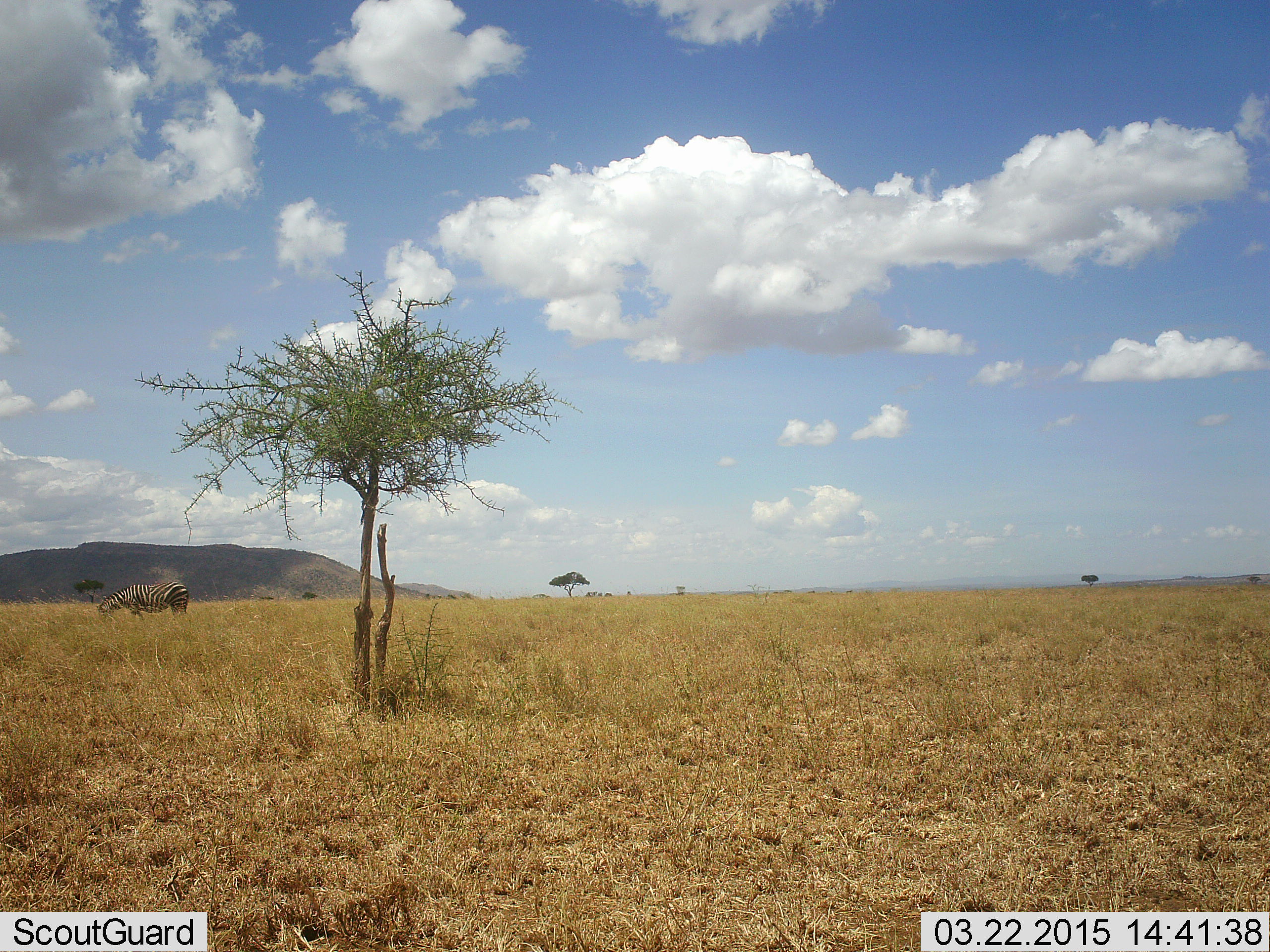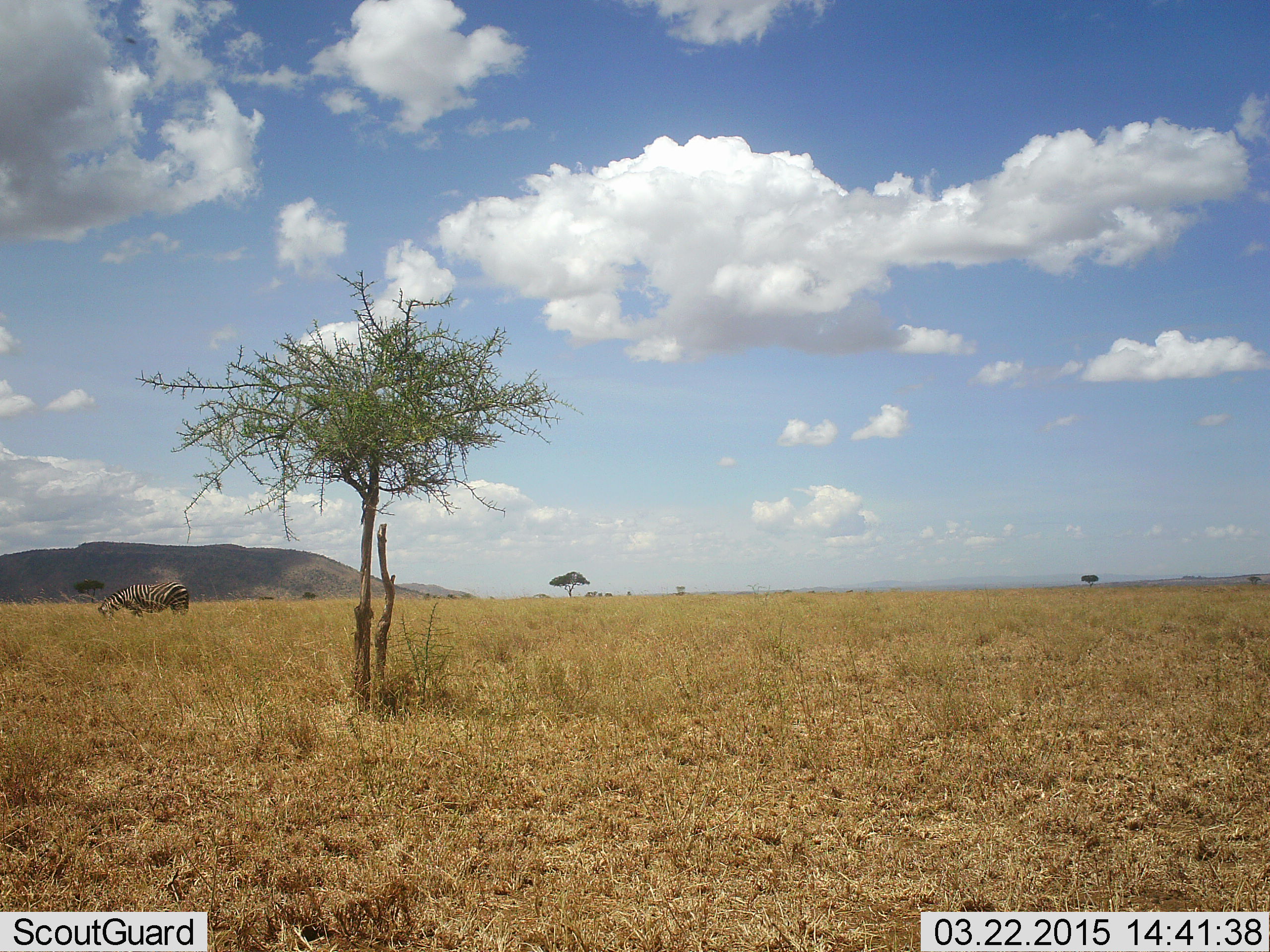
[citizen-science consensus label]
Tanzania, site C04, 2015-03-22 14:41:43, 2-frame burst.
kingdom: Animalia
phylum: Chordata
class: Mammalia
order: Perissodactyla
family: Equidae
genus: Equus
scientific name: Equus quagga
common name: plains zebra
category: zebra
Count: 1.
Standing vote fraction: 30%.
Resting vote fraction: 0%.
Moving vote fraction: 0%.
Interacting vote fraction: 0%.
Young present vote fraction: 0%.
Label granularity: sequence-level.